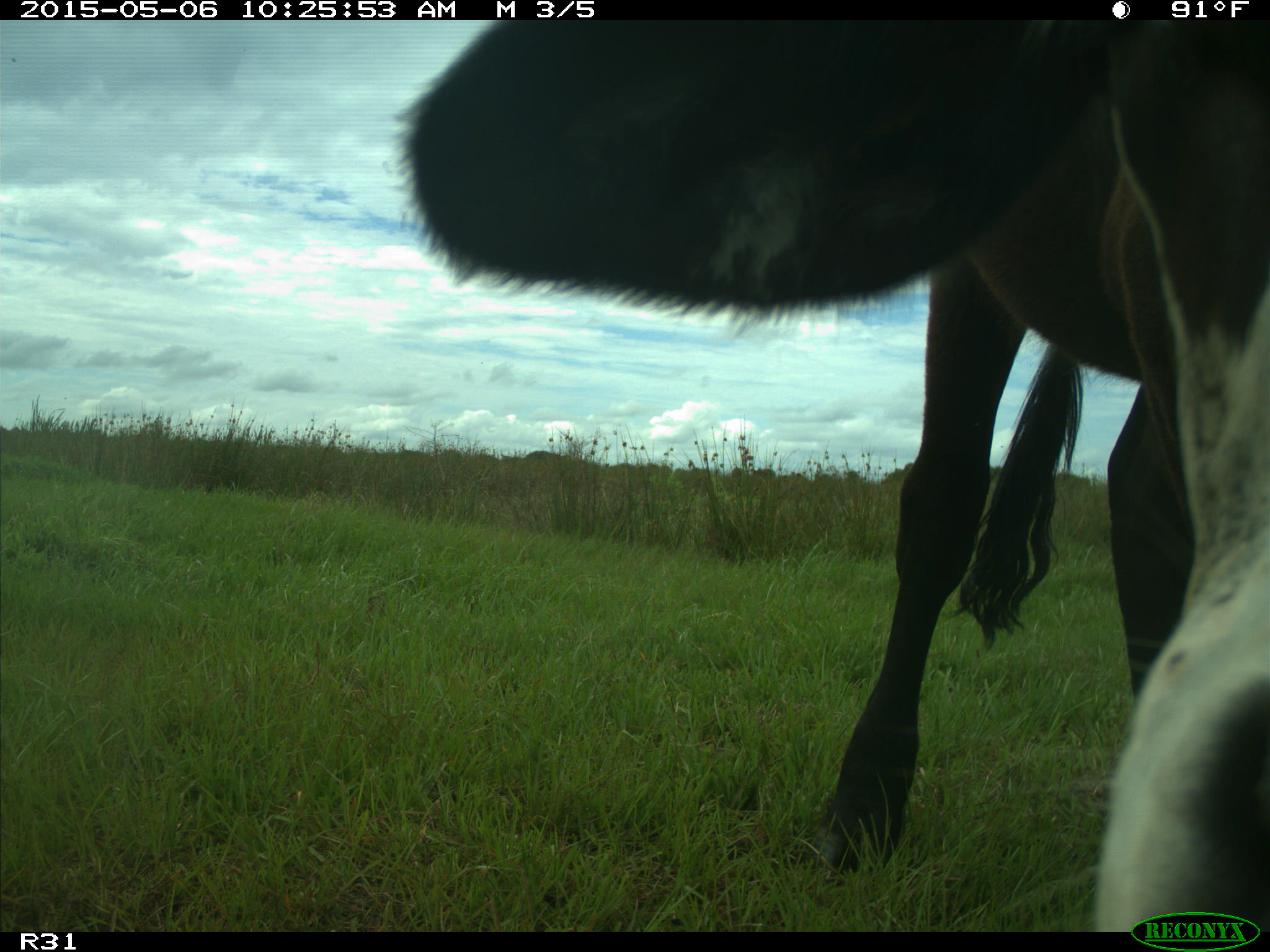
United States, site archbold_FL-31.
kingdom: Animalia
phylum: Chordata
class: Mammalia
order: Artiodactyla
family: Bovidae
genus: Bos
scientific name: Bos taurus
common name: domestic cow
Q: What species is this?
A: Bos taurus (domestic cow).